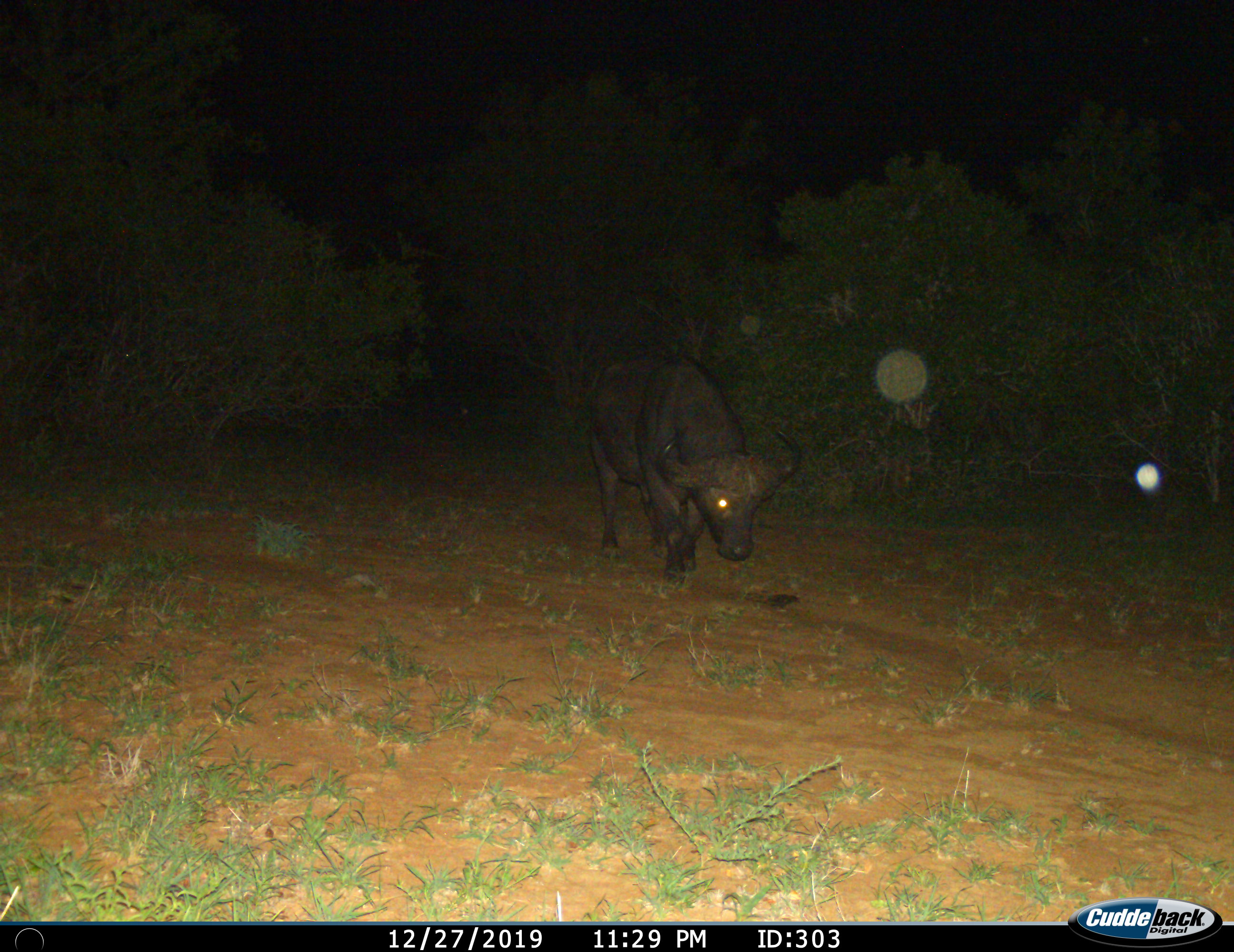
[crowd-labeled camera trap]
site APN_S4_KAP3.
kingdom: Animalia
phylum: Chordata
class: Mammalia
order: Artiodactyla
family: Bovidae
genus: Syncerus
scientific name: Syncerus caffer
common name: african buffalo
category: buffalo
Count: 1.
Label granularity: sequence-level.